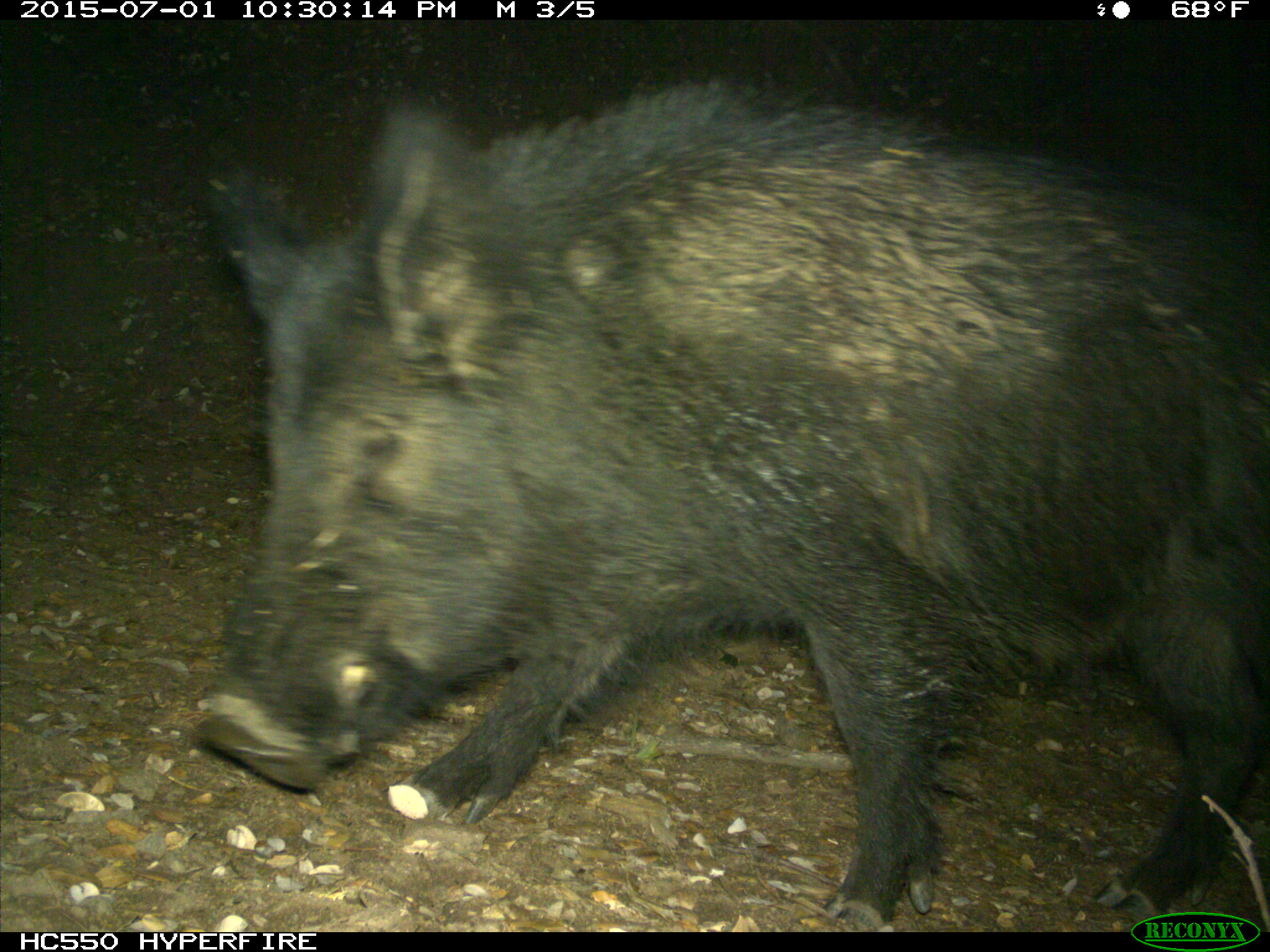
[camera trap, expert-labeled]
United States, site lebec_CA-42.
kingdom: Animalia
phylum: Chordata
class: Mammalia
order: Artiodactyla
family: Suidae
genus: Sus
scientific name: Sus scrofa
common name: wild boar